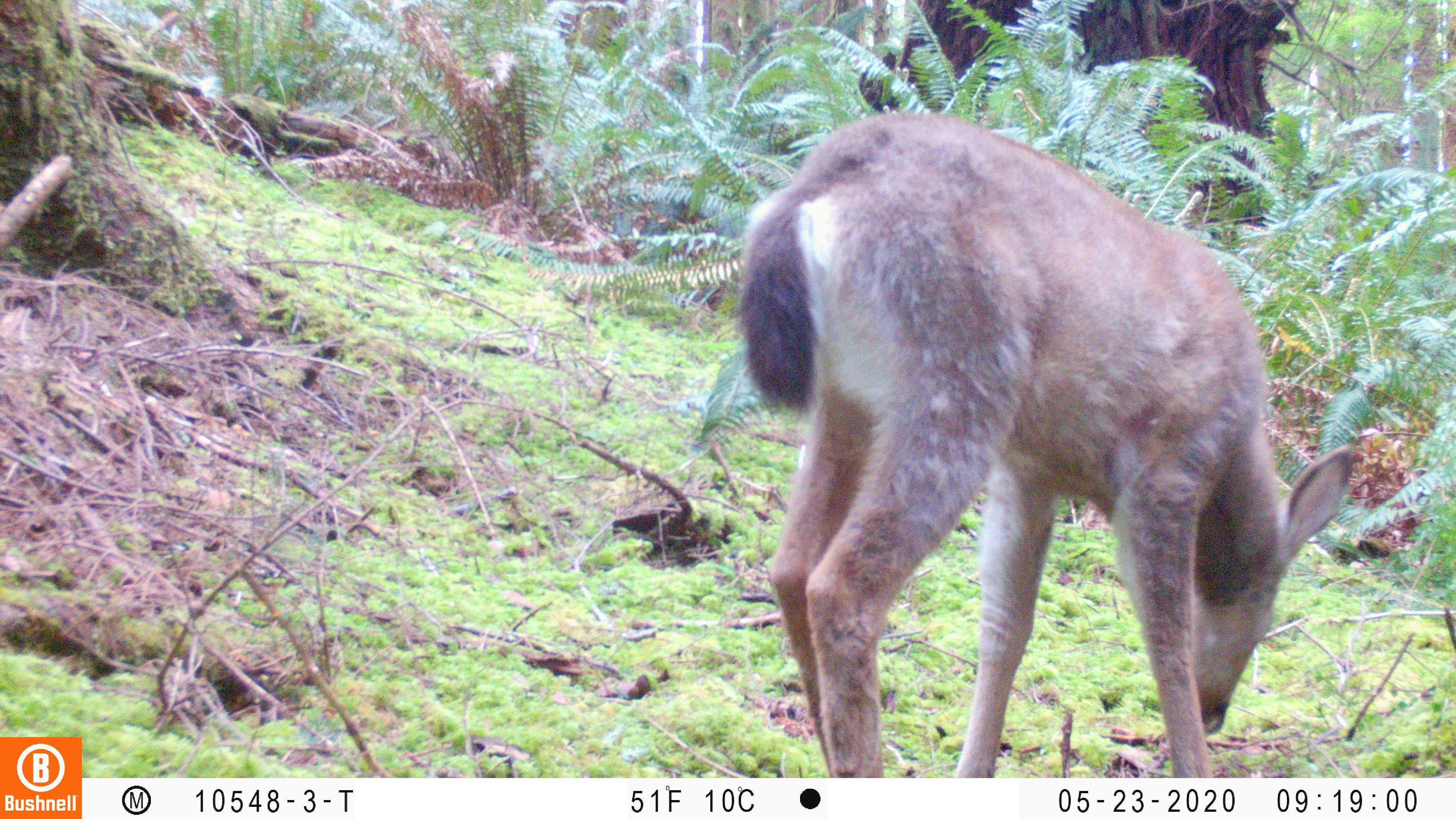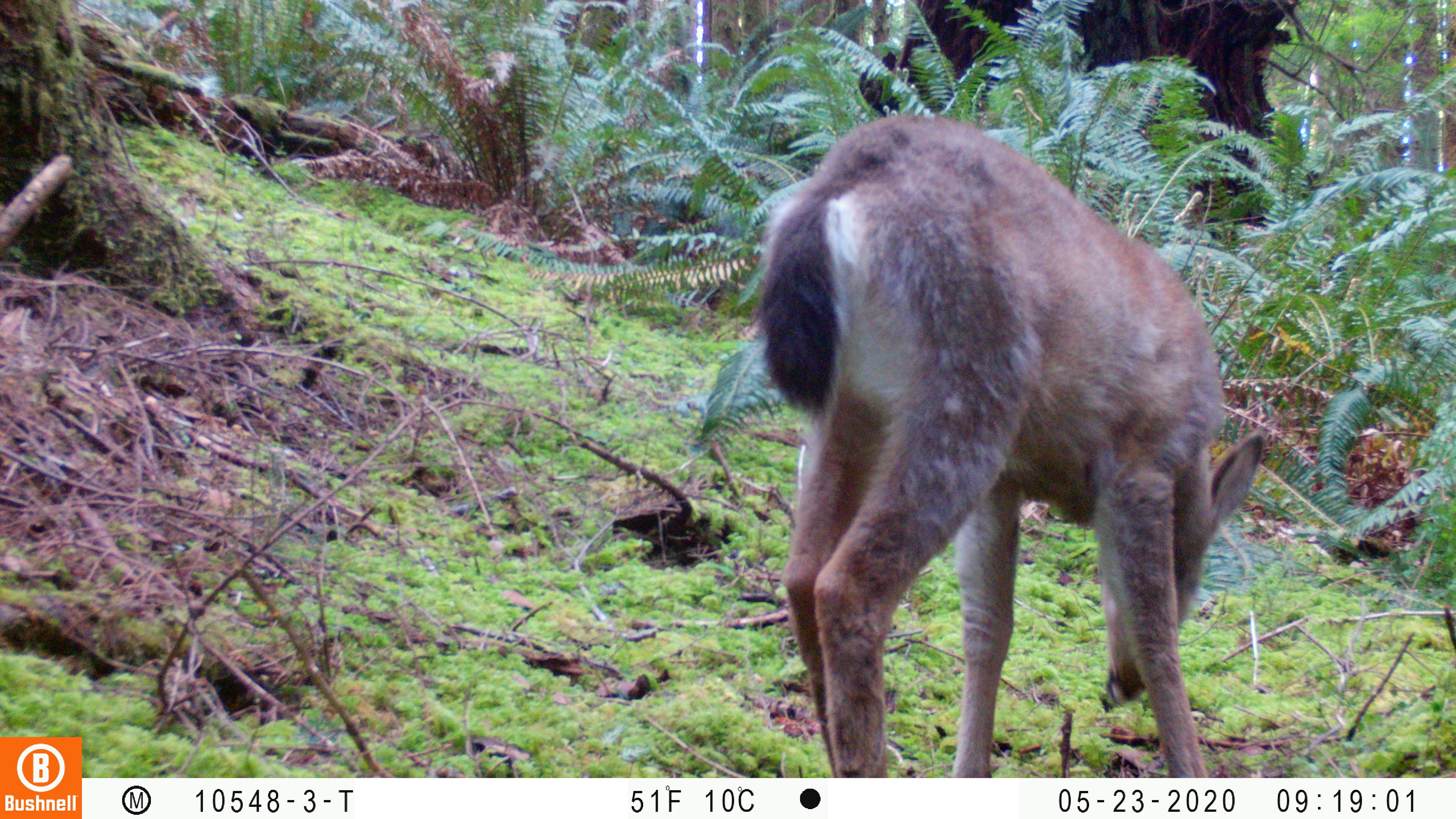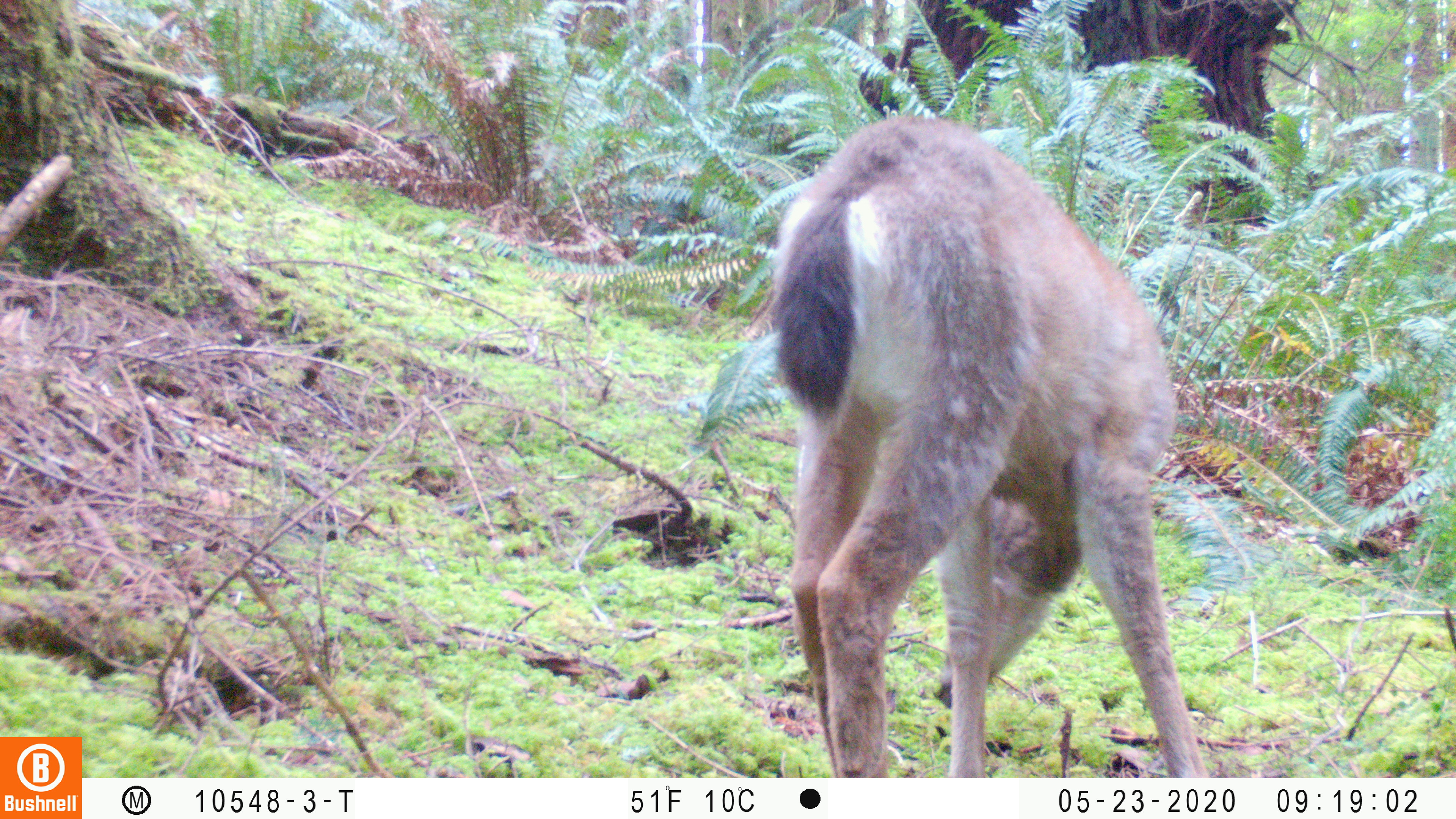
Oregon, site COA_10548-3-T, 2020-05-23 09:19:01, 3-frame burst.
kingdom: Animalia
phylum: Chordata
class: Mammalia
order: Artiodactyla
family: Cervidae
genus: Odocoileus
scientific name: Odocoileus hemionus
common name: black-tailed deer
Black-tailed deer (Odocoileus hemionus).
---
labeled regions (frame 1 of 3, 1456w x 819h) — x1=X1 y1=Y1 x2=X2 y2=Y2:
black-tailed deer: x1=732 y1=103 x2=1356 y2=770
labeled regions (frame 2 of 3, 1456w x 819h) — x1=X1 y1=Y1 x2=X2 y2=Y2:
black-tailed deer: x1=751 y1=109 x2=1267 y2=766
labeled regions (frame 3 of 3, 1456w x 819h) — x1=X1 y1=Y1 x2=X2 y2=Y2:
black-tailed deer: x1=764 y1=110 x2=1219 y2=772